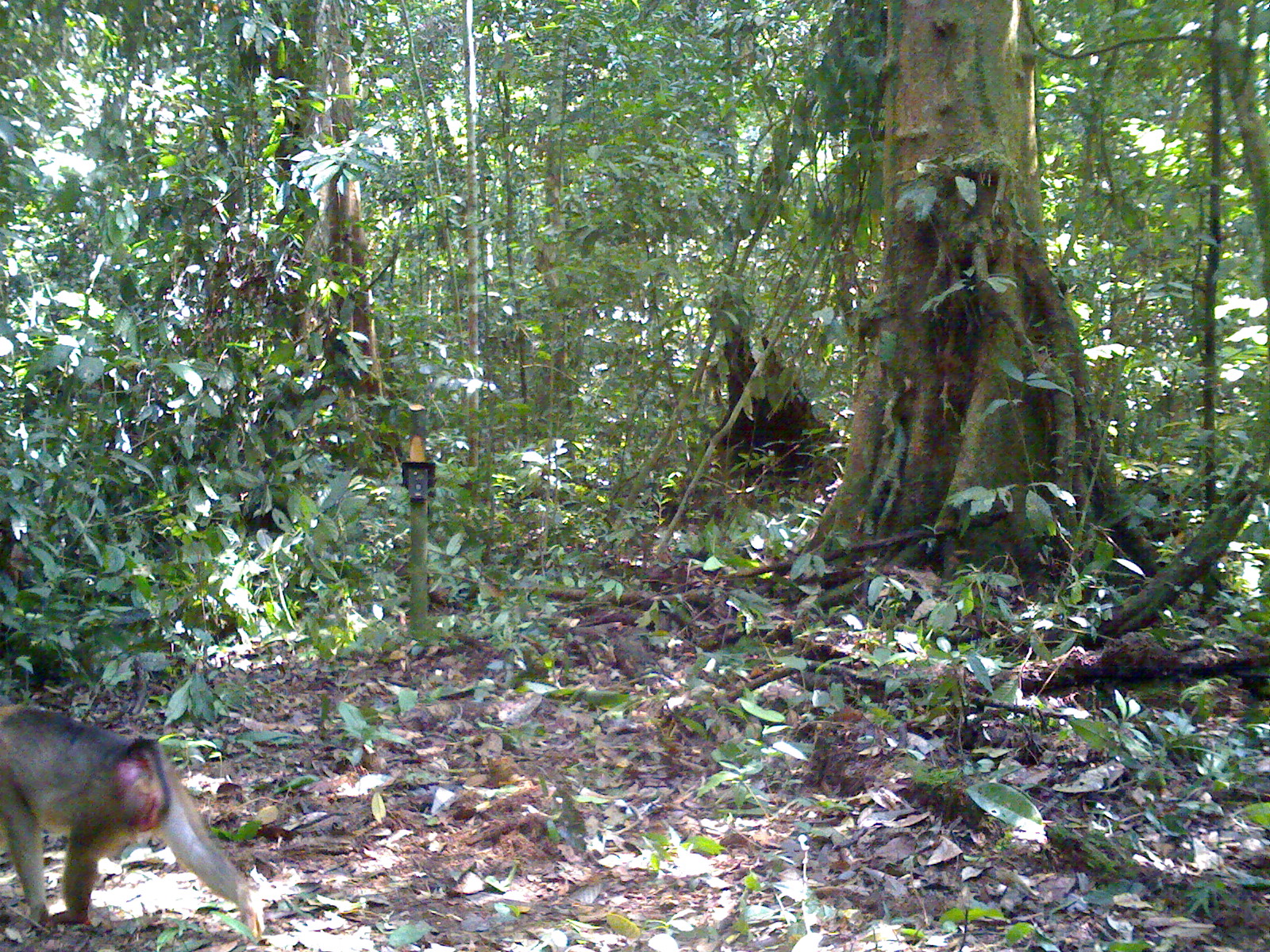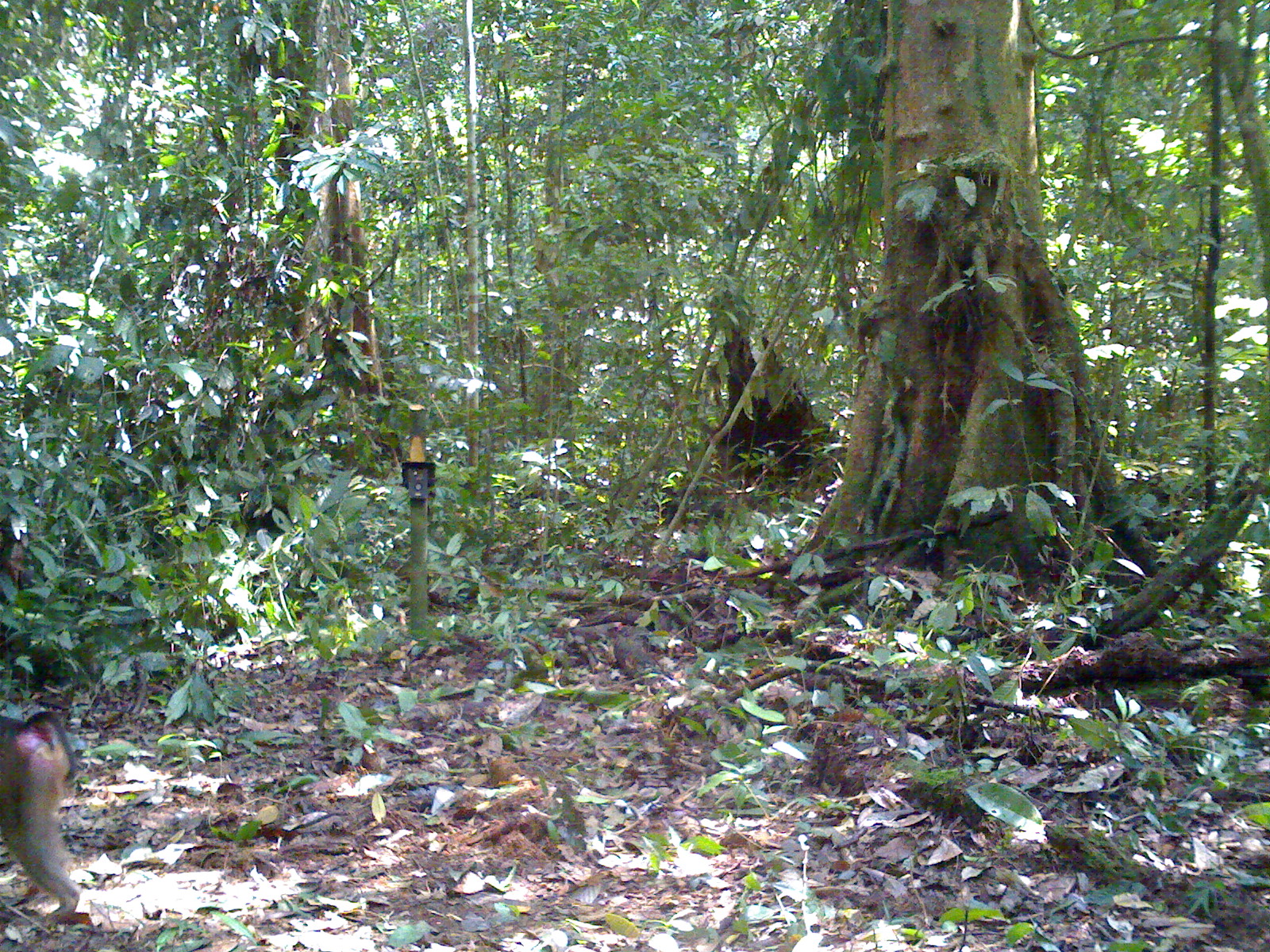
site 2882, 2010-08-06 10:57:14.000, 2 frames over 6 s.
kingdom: Animalia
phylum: Chordata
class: Mammalia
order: Primates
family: Cercopithecidae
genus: Macaca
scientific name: Macaca nemestrina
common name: southern pig-tailed macaque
Macaca nemestrina (southern pig-tailed macaque), count 1.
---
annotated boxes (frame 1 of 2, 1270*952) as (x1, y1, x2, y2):
macaca nemestrina: (0, 701, 263, 940)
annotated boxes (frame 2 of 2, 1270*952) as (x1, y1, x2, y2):
macaca nemestrina: (0, 704, 82, 923)